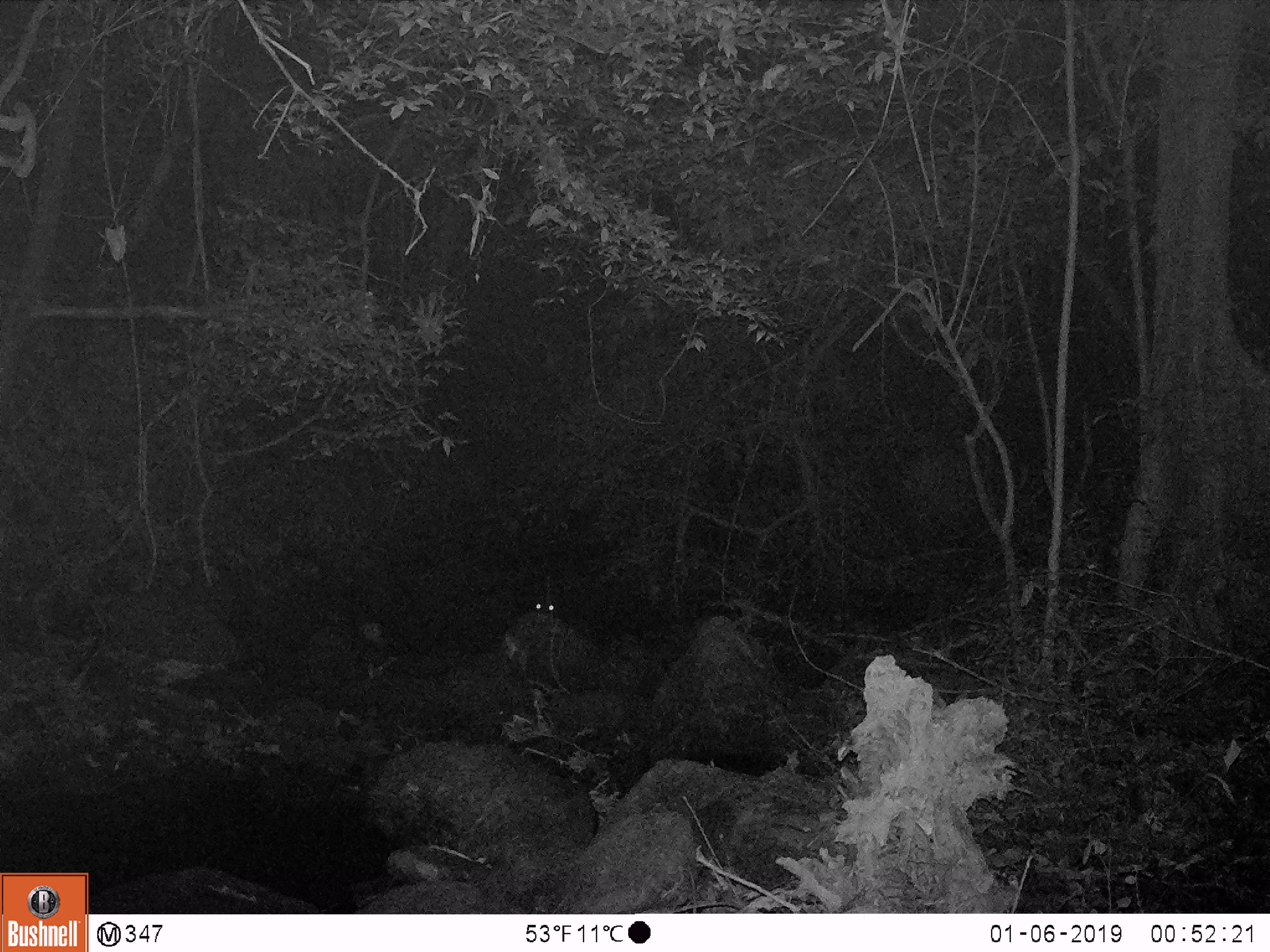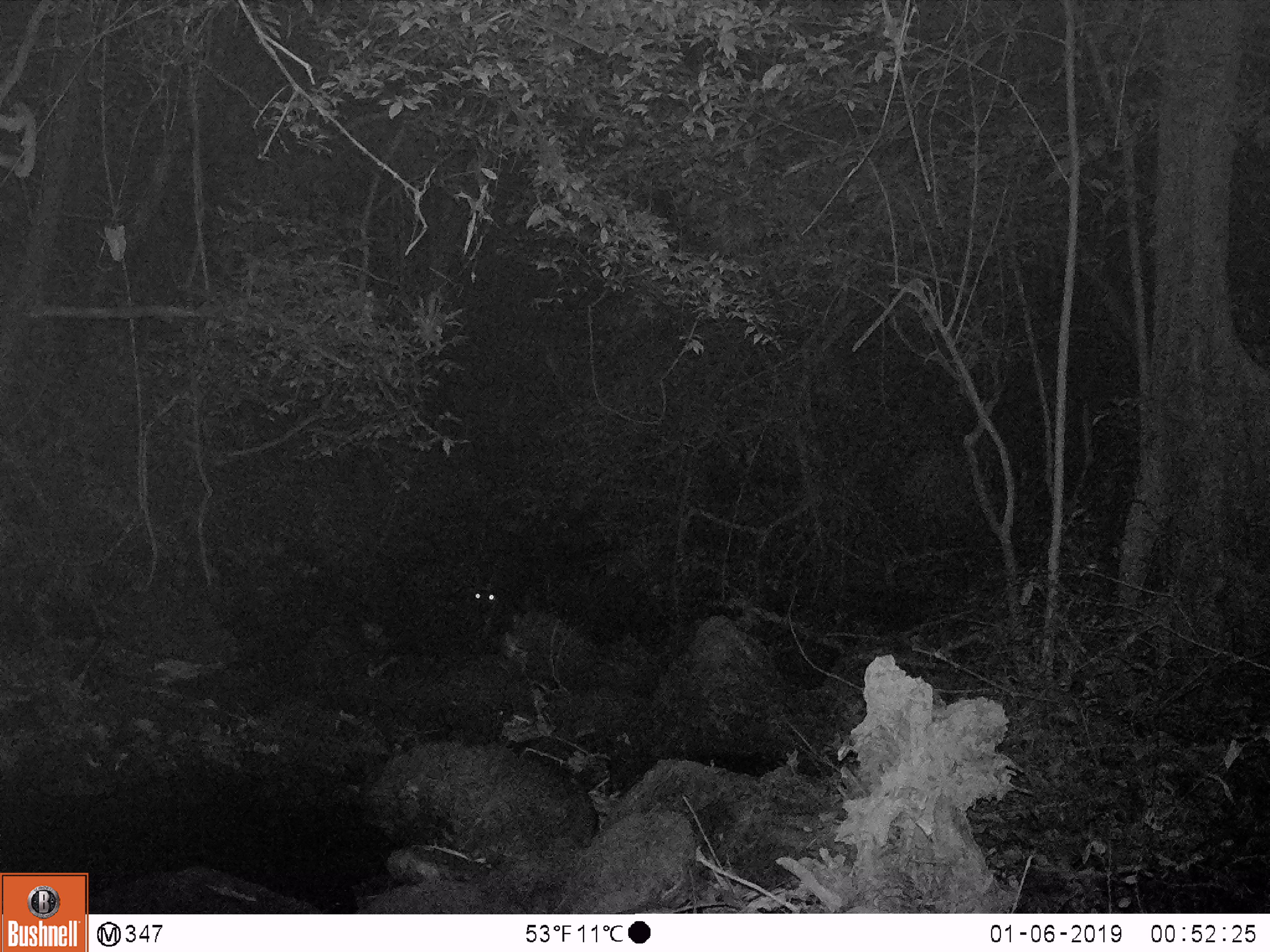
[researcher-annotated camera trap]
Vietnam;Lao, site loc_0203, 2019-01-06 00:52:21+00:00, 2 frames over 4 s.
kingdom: Animalia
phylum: Chordata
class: Mammalia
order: Artiodactyla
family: Bovidae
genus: Capricornis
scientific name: Capricornis sumatraensis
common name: chinese serow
Chinese serow (Capricornis sumatraensis). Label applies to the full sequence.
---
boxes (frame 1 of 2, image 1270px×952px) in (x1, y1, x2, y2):
chinese serow: (532, 575, 558, 617)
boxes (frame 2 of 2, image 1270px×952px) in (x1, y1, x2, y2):
chinese serow: (468, 570, 500, 647)